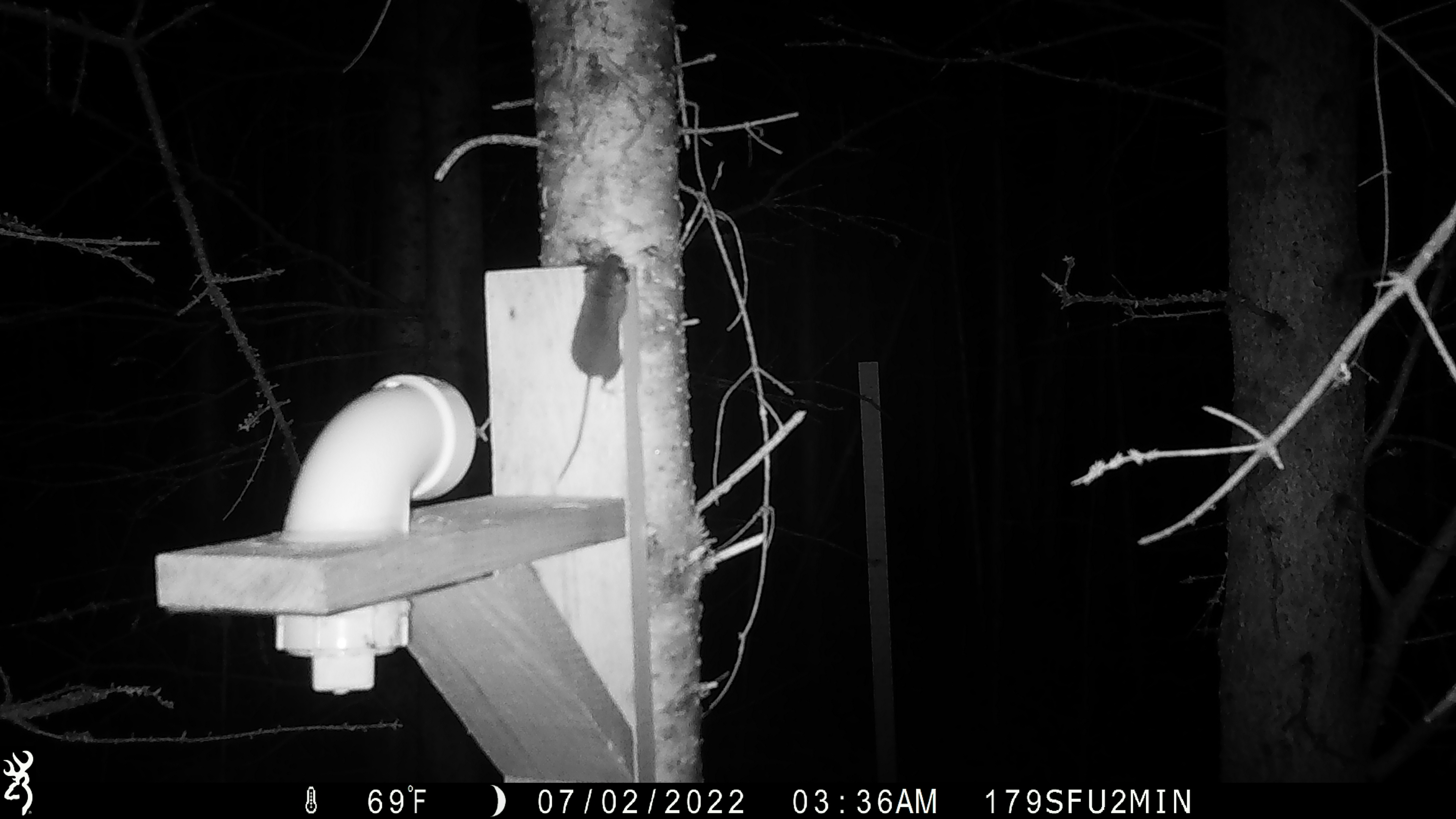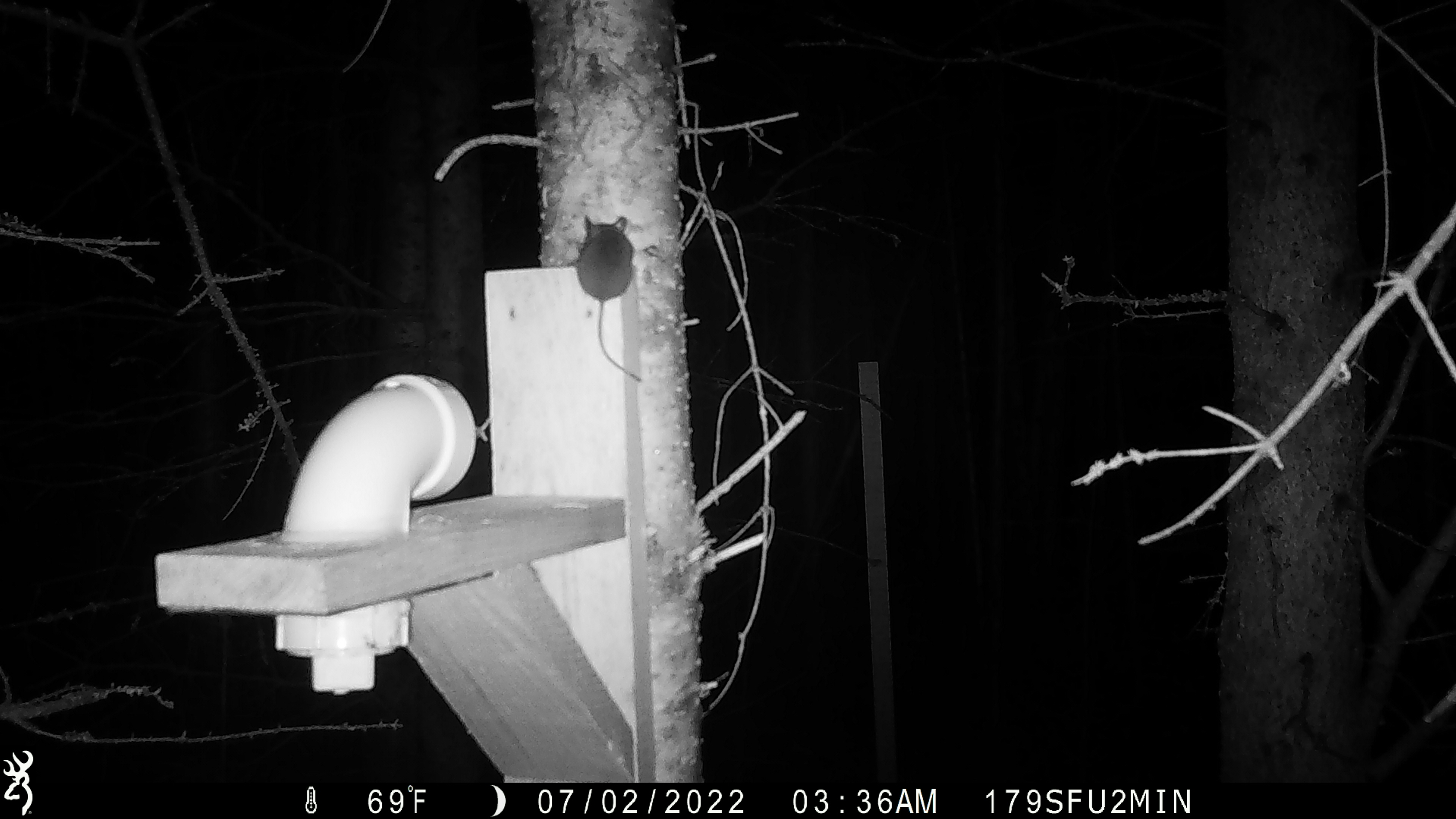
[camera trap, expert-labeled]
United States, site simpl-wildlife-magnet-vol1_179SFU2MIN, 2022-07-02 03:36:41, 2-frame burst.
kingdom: Animalia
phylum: Chordata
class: Mammalia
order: Rodentia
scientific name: Rodentia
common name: mouse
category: mouse sp.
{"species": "mouse sp. (mouse) (Rodentia)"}